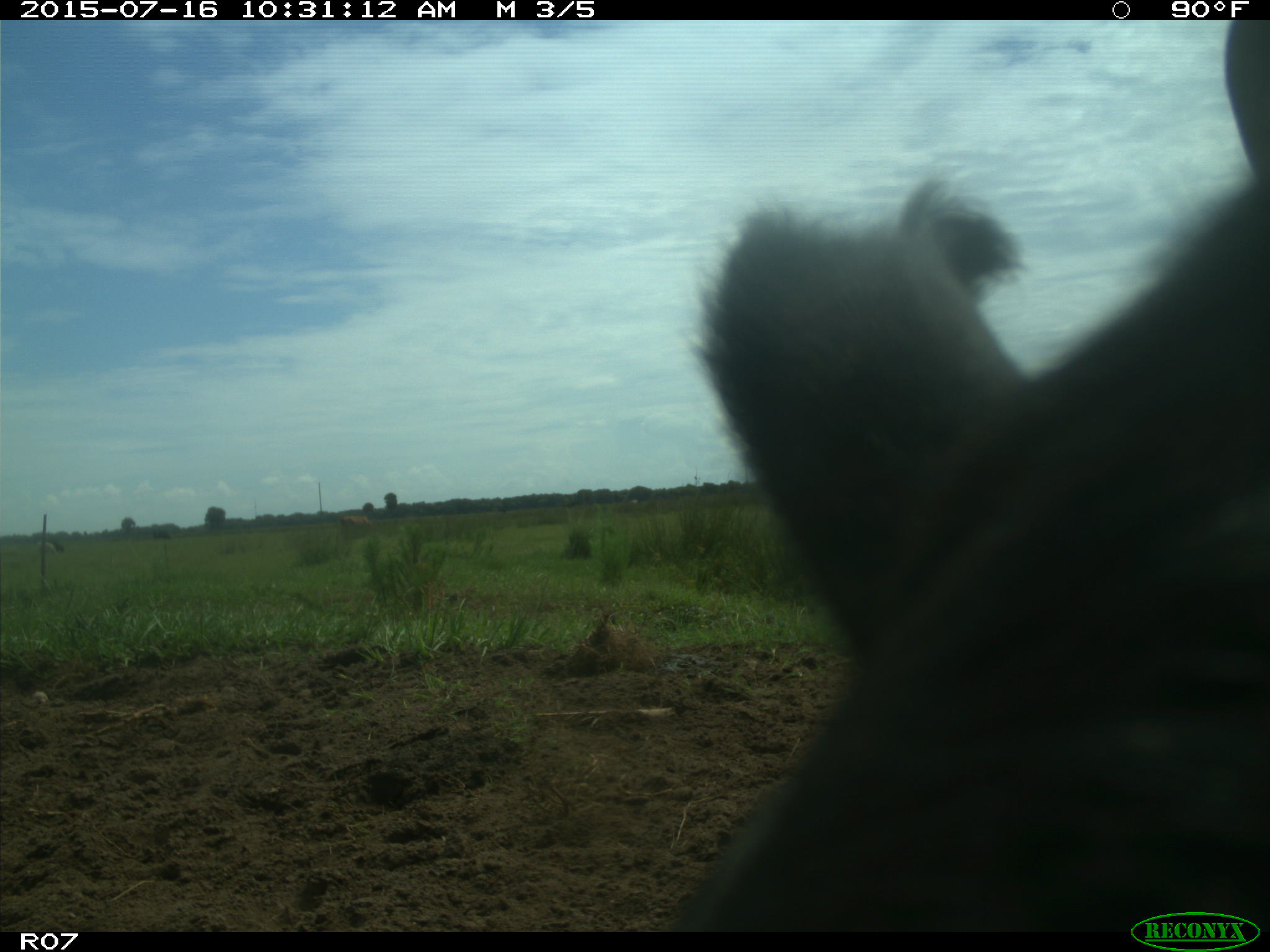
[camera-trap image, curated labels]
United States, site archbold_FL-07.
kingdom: Animalia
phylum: Chordata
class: Mammalia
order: Artiodactyla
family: Bovidae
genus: Bos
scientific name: Bos taurus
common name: domestic cow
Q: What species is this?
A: Bos taurus (domestic cow).